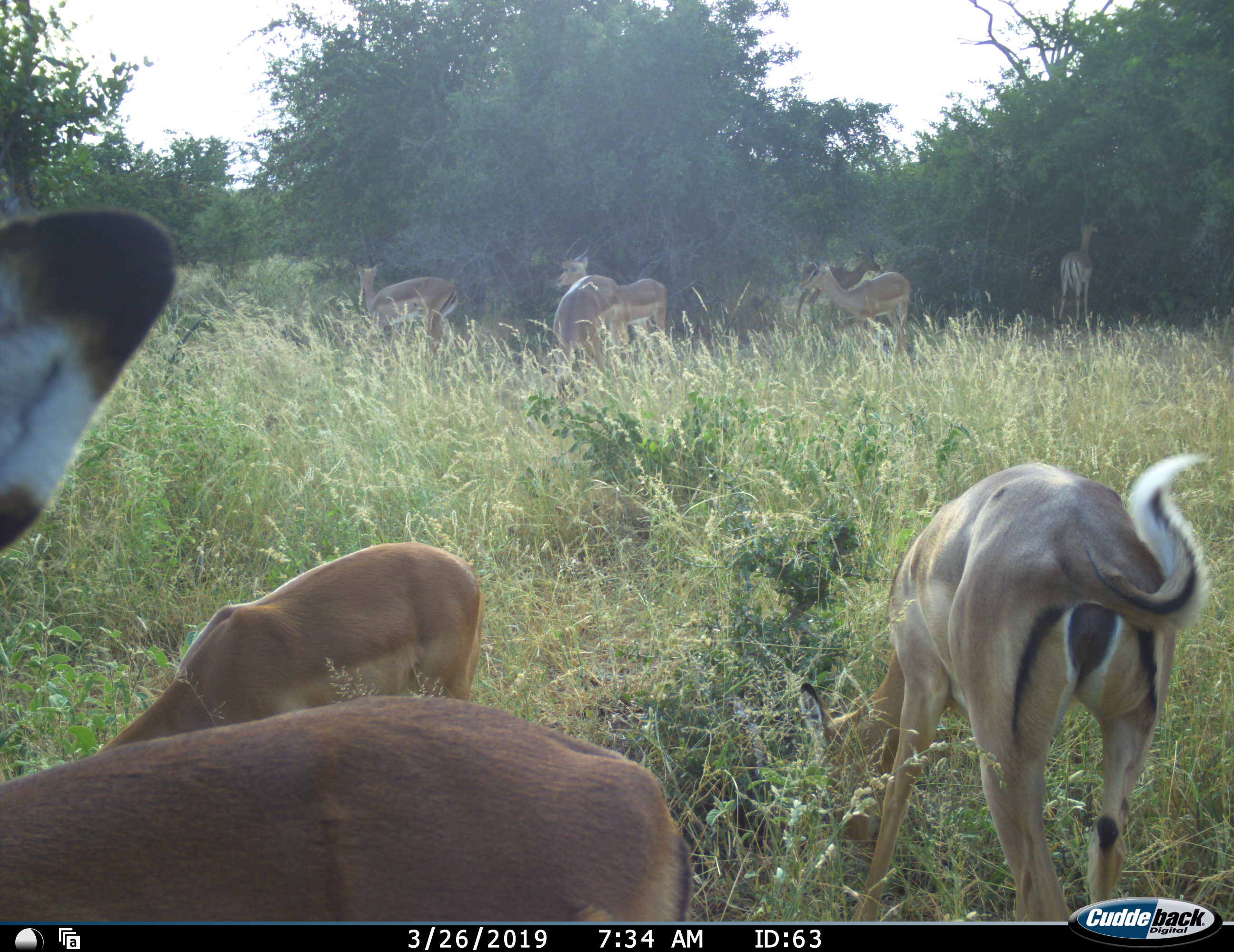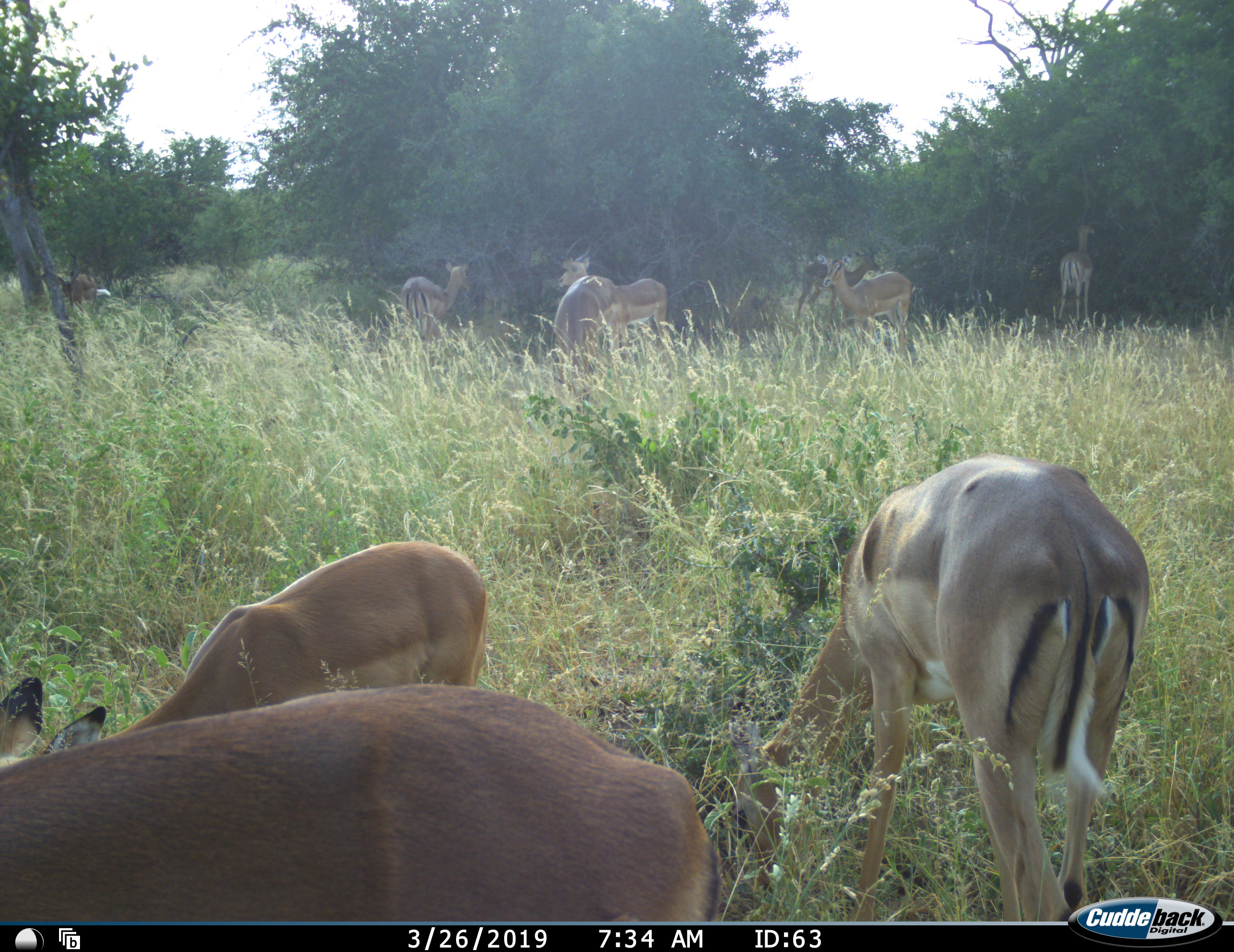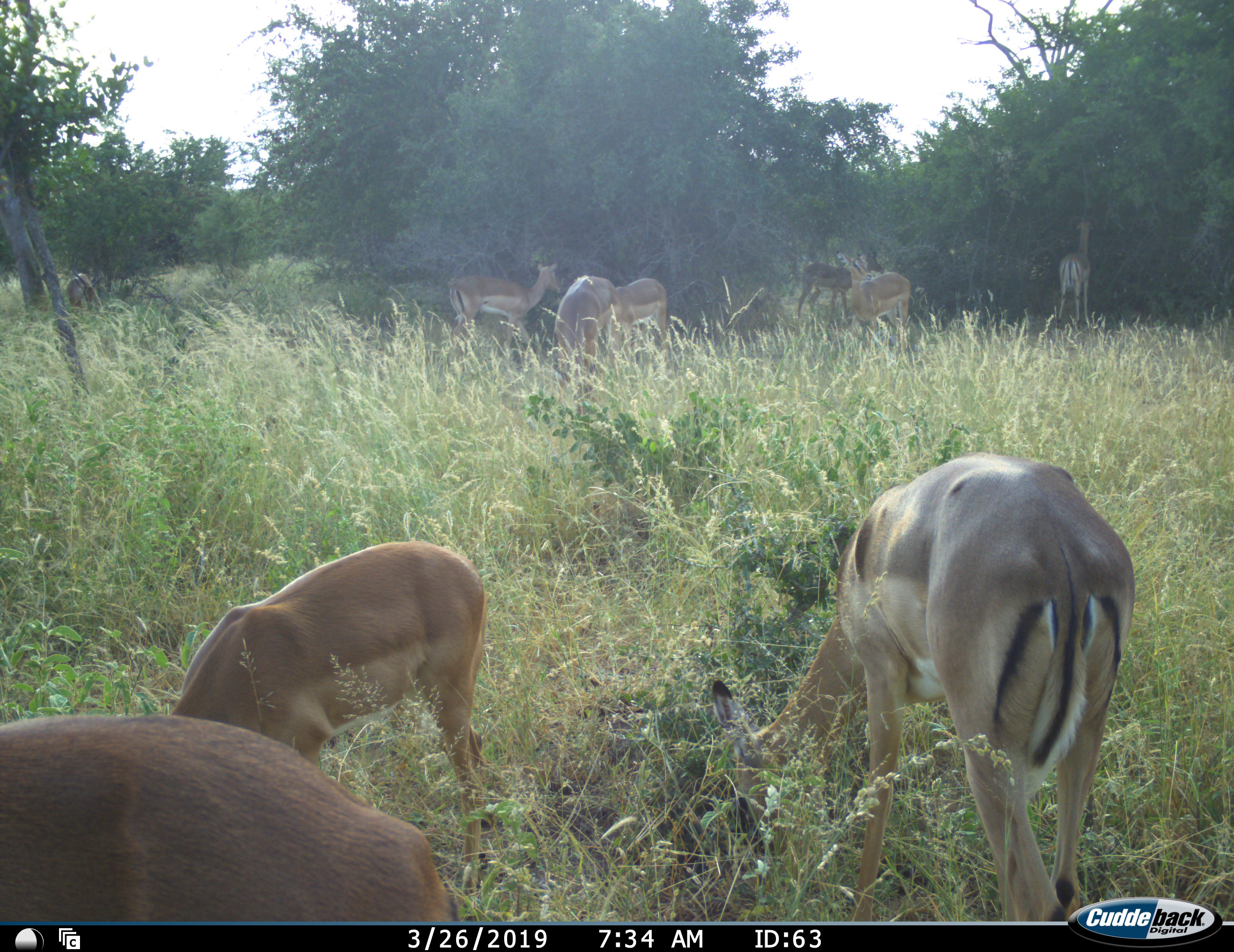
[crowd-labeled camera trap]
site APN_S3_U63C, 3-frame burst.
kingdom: Animalia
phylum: Chordata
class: Mammalia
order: Artiodactyla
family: Bovidae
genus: Aepyceros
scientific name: Aepyceros melampus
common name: impala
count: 10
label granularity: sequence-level